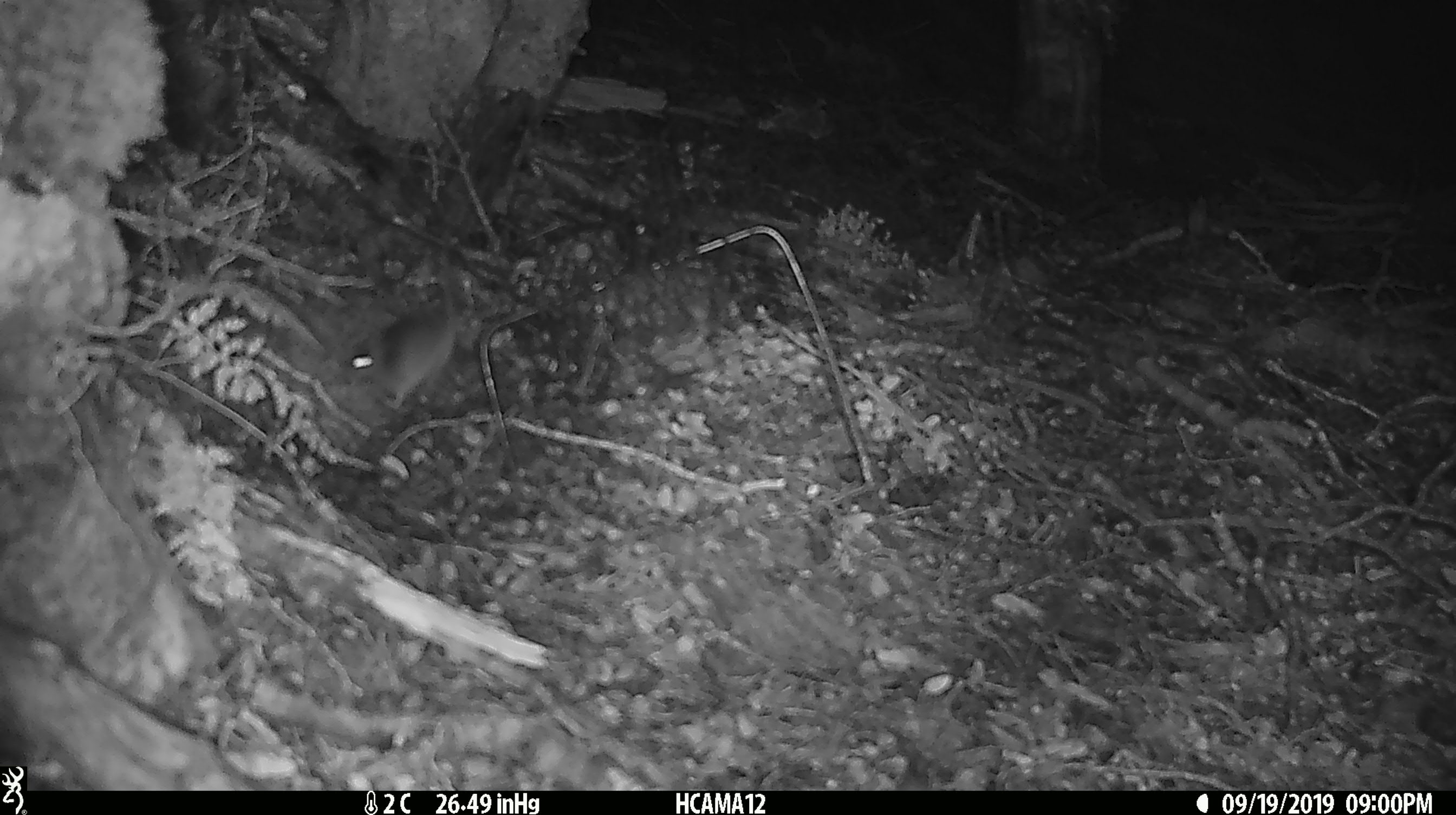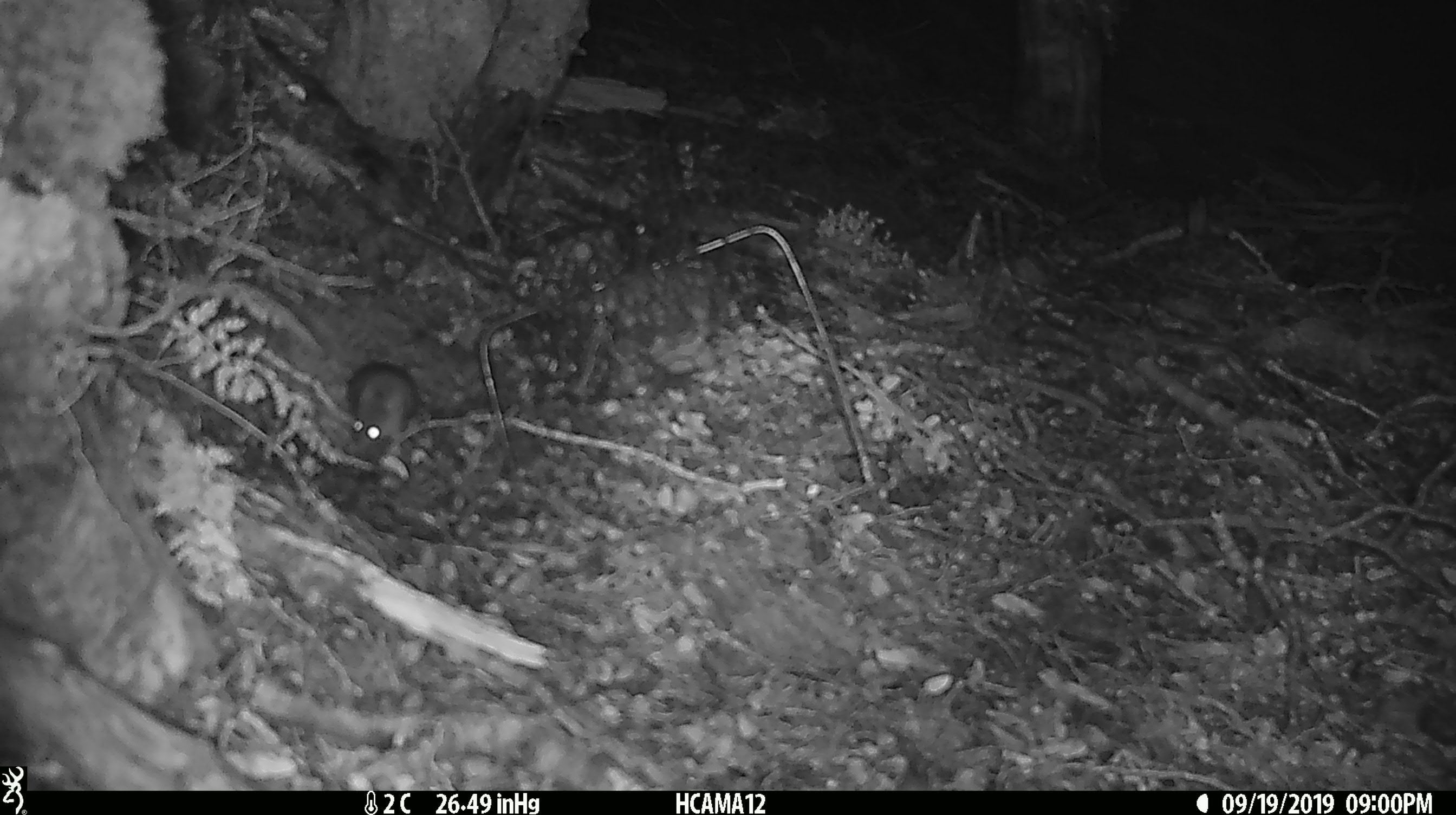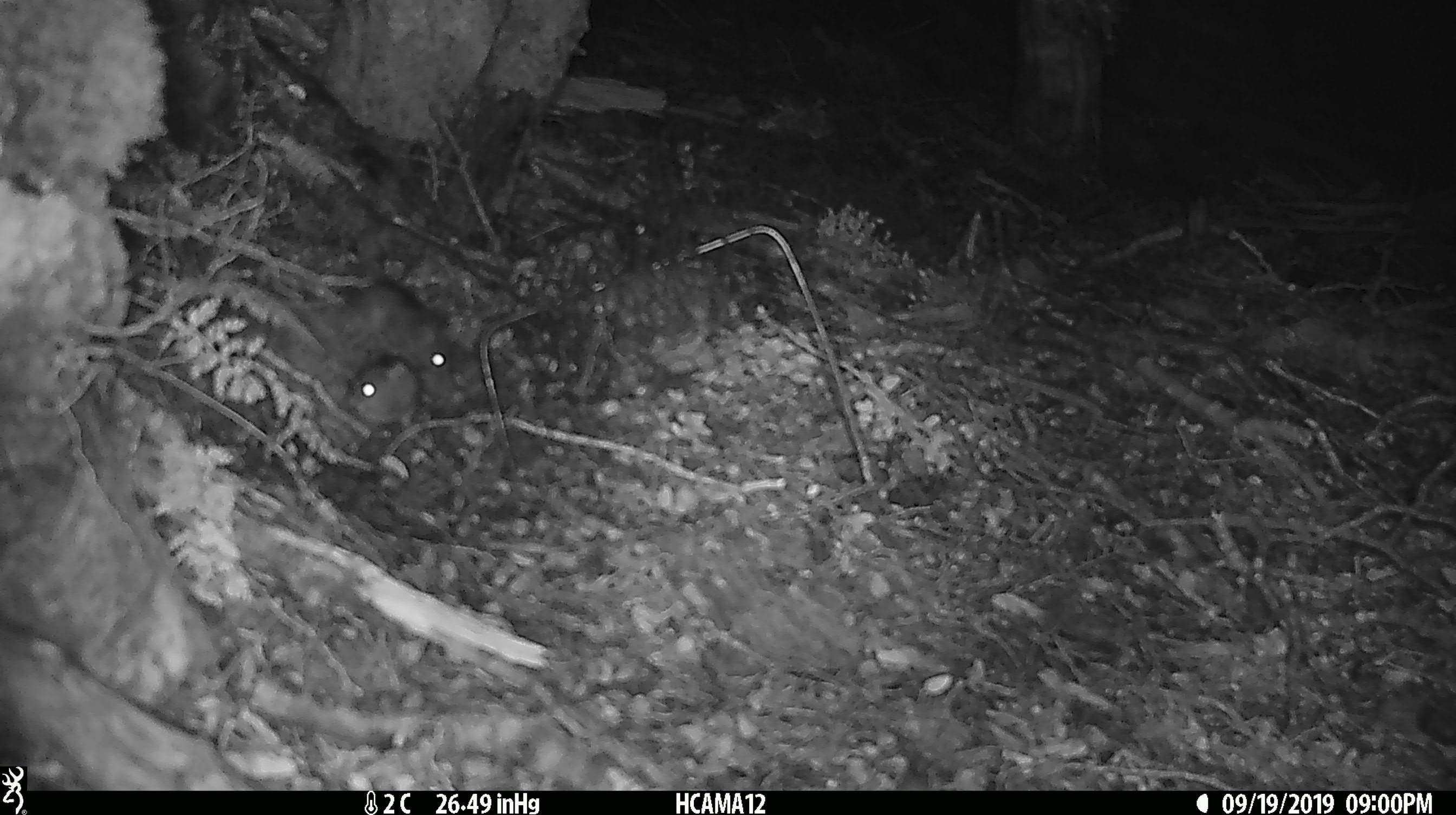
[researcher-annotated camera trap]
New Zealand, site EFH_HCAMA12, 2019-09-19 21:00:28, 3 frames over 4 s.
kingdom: Animalia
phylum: Chordata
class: Mammalia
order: Rodentia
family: Muridae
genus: Mus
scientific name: Mus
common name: mouse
Mouse (Mus).